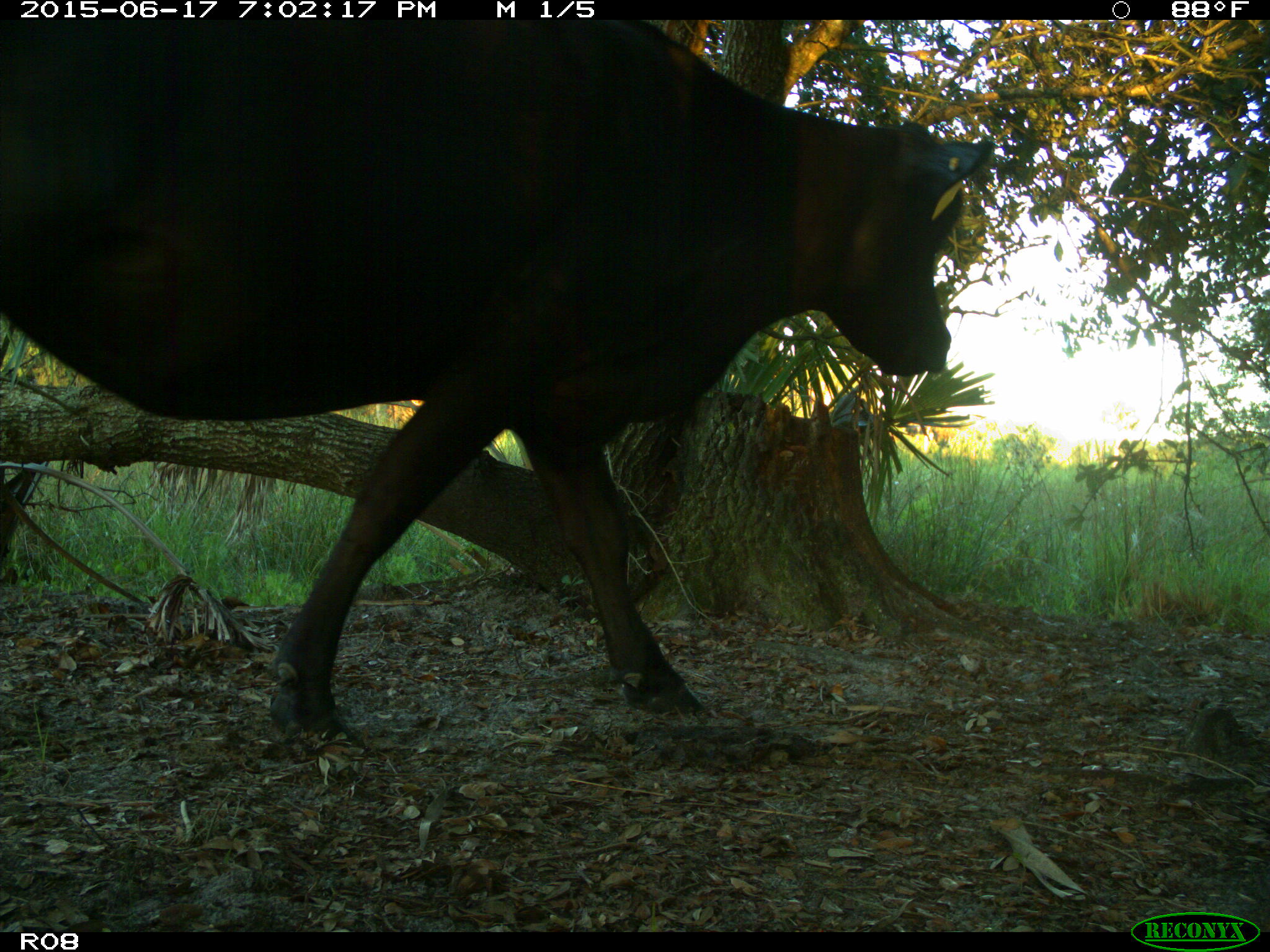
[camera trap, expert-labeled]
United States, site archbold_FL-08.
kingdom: Animalia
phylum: Chordata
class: Mammalia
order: Artiodactyla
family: Bovidae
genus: Bos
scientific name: Bos taurus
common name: domestic cow